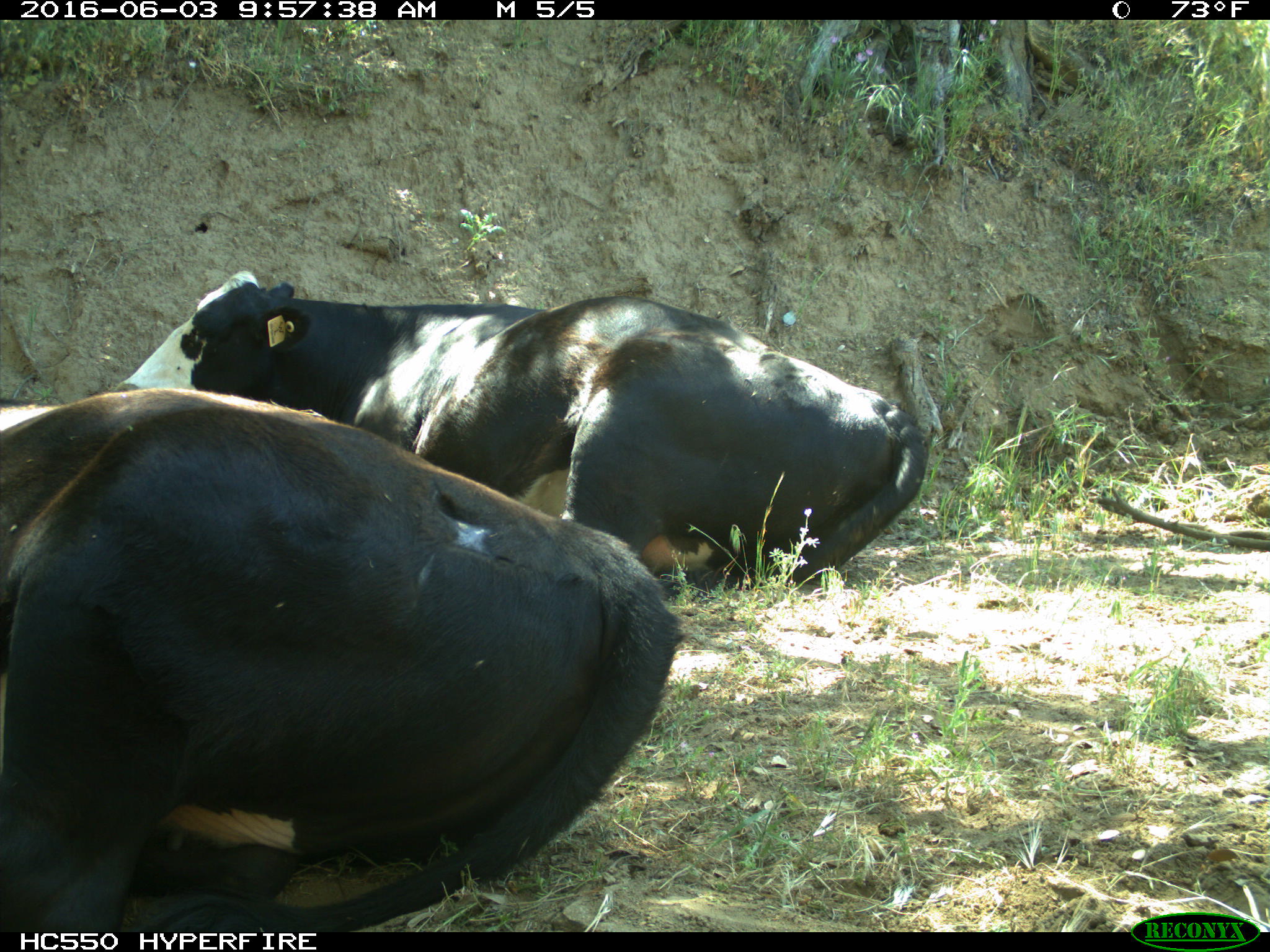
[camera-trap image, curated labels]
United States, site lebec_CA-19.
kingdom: Animalia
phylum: Chordata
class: Mammalia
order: Artiodactyla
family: Bovidae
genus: Bos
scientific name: Bos taurus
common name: domestic cow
Bos taurus (domestic cow).